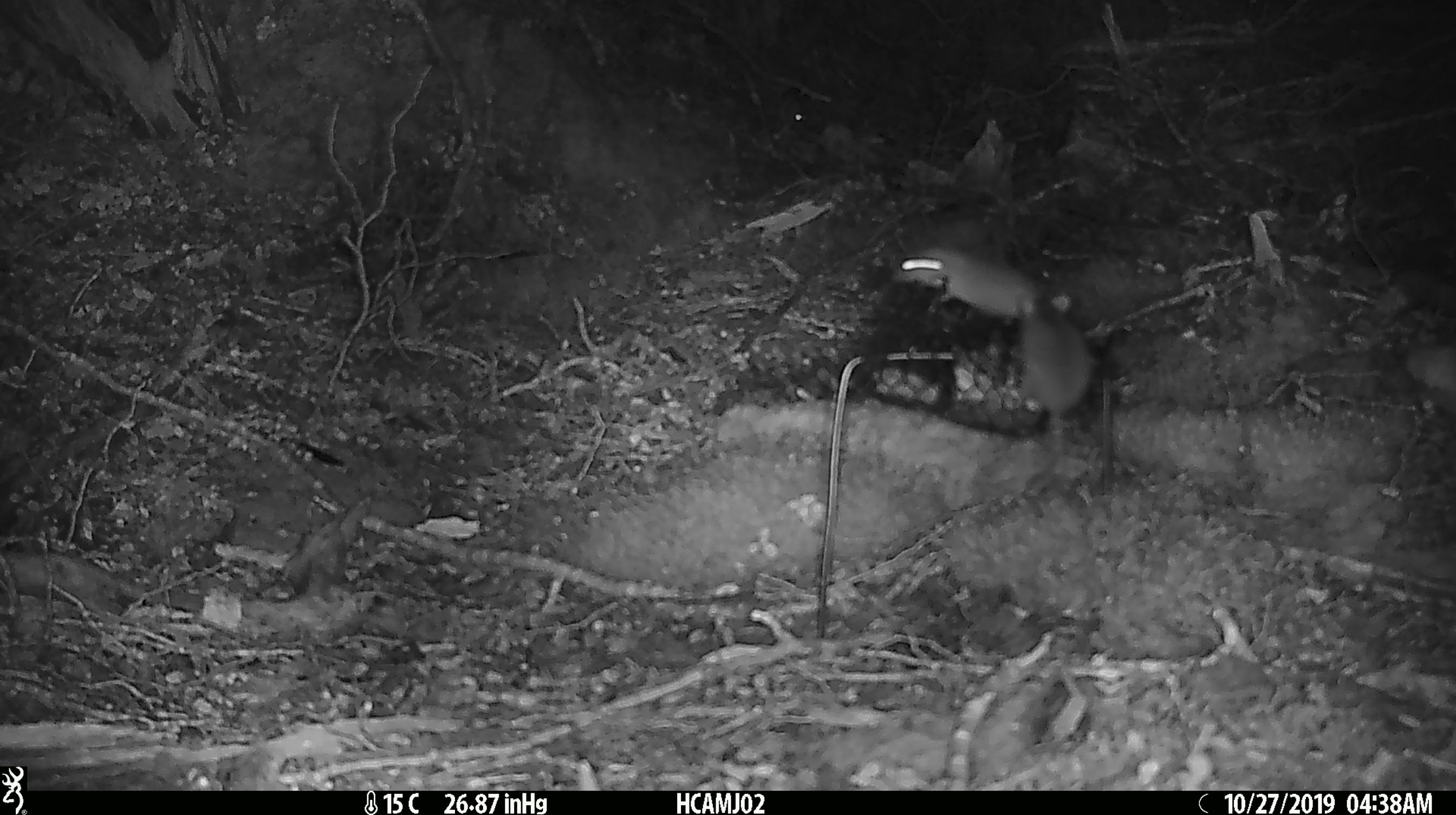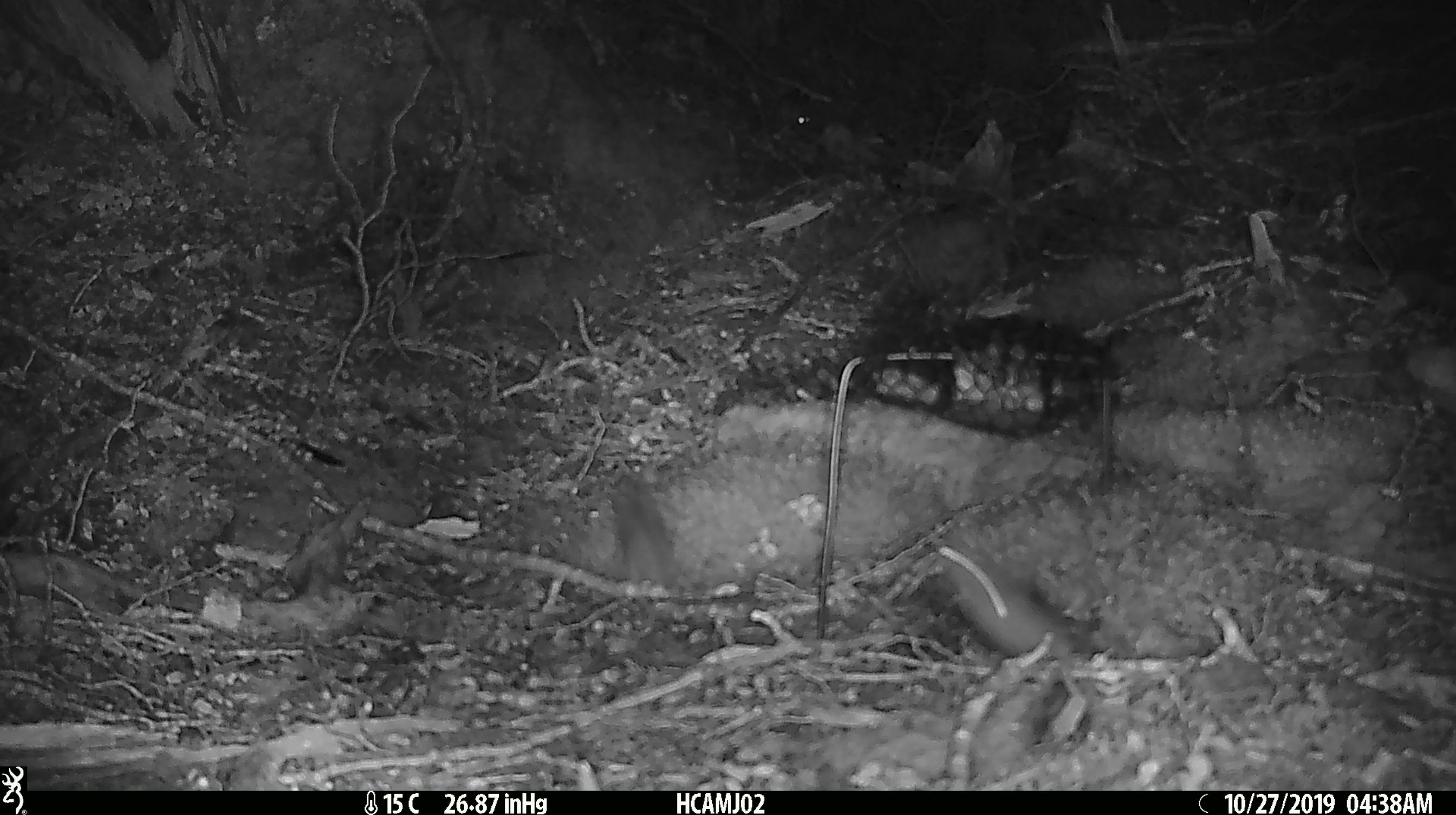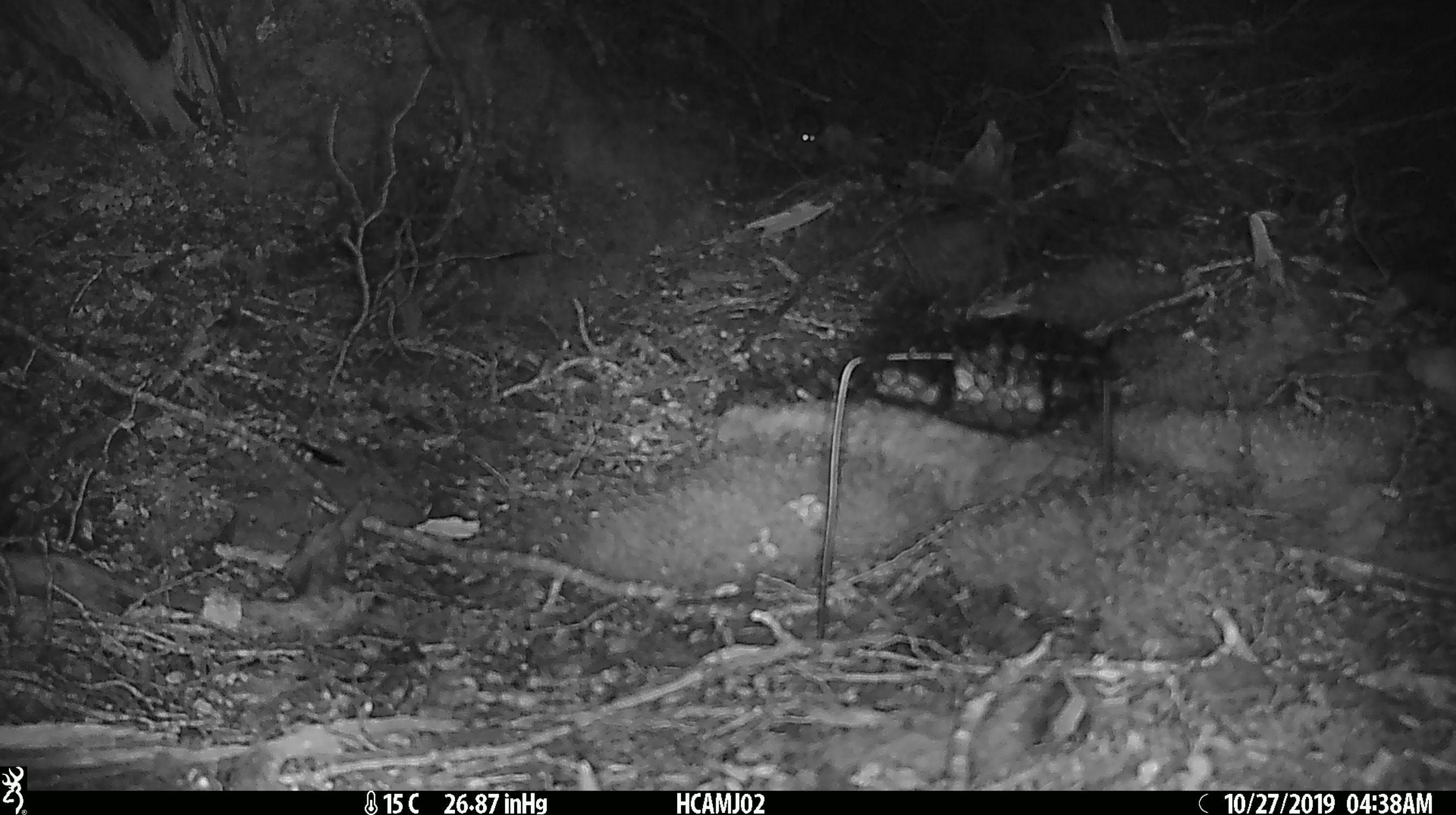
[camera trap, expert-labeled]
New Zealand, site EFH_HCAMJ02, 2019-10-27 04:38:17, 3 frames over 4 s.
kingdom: Animalia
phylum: Chordata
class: Mammalia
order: Rodentia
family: Muridae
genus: Mus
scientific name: Mus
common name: mouse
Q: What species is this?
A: Mouse (Mus).